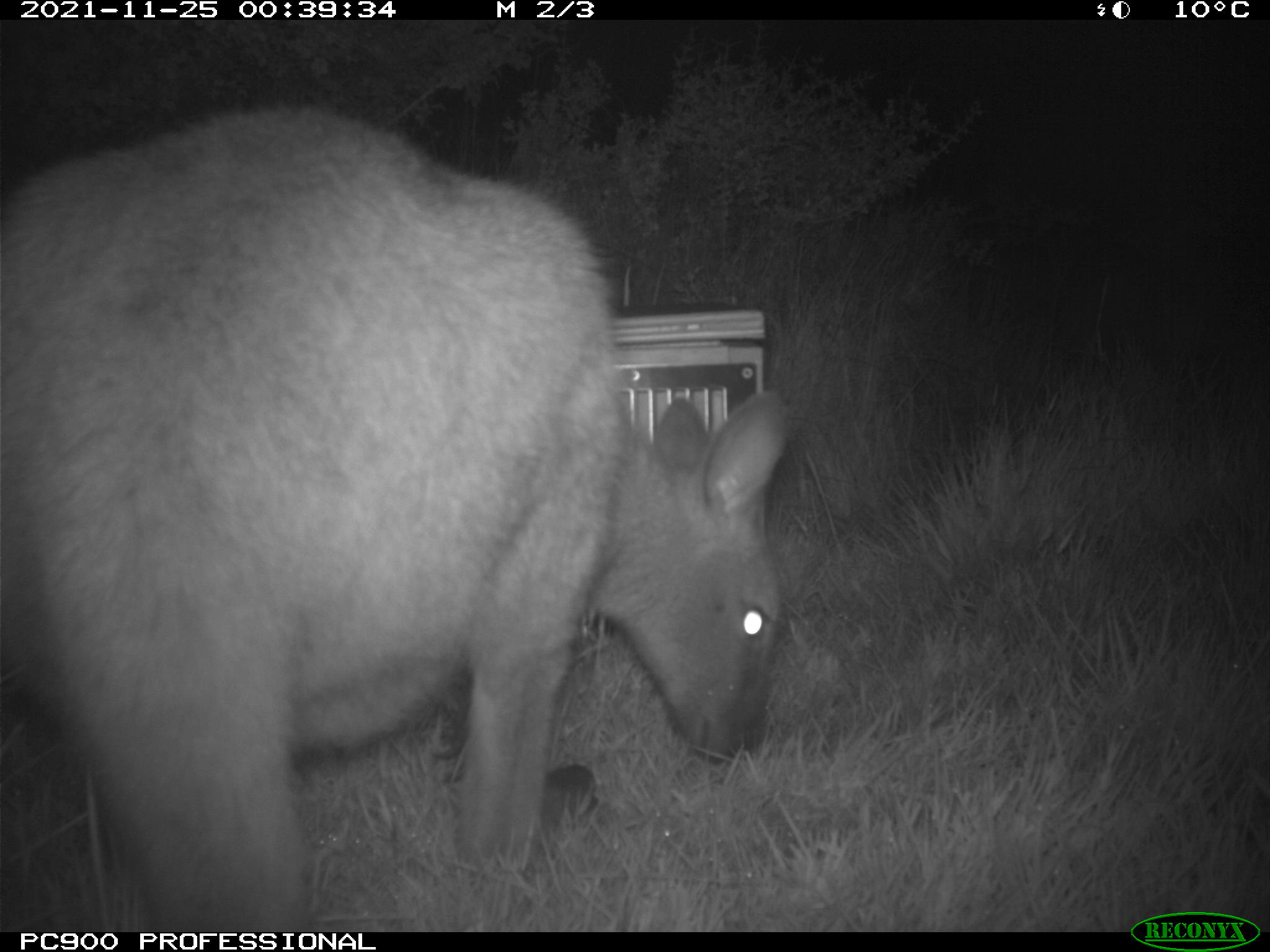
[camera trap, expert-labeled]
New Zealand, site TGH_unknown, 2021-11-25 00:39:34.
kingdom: Animalia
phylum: Chordata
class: Mammalia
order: Diprotodontia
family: Macropodidae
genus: Notamacropus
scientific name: Notamacropus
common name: wallaby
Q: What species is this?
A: Wallaby (Notamacropus).